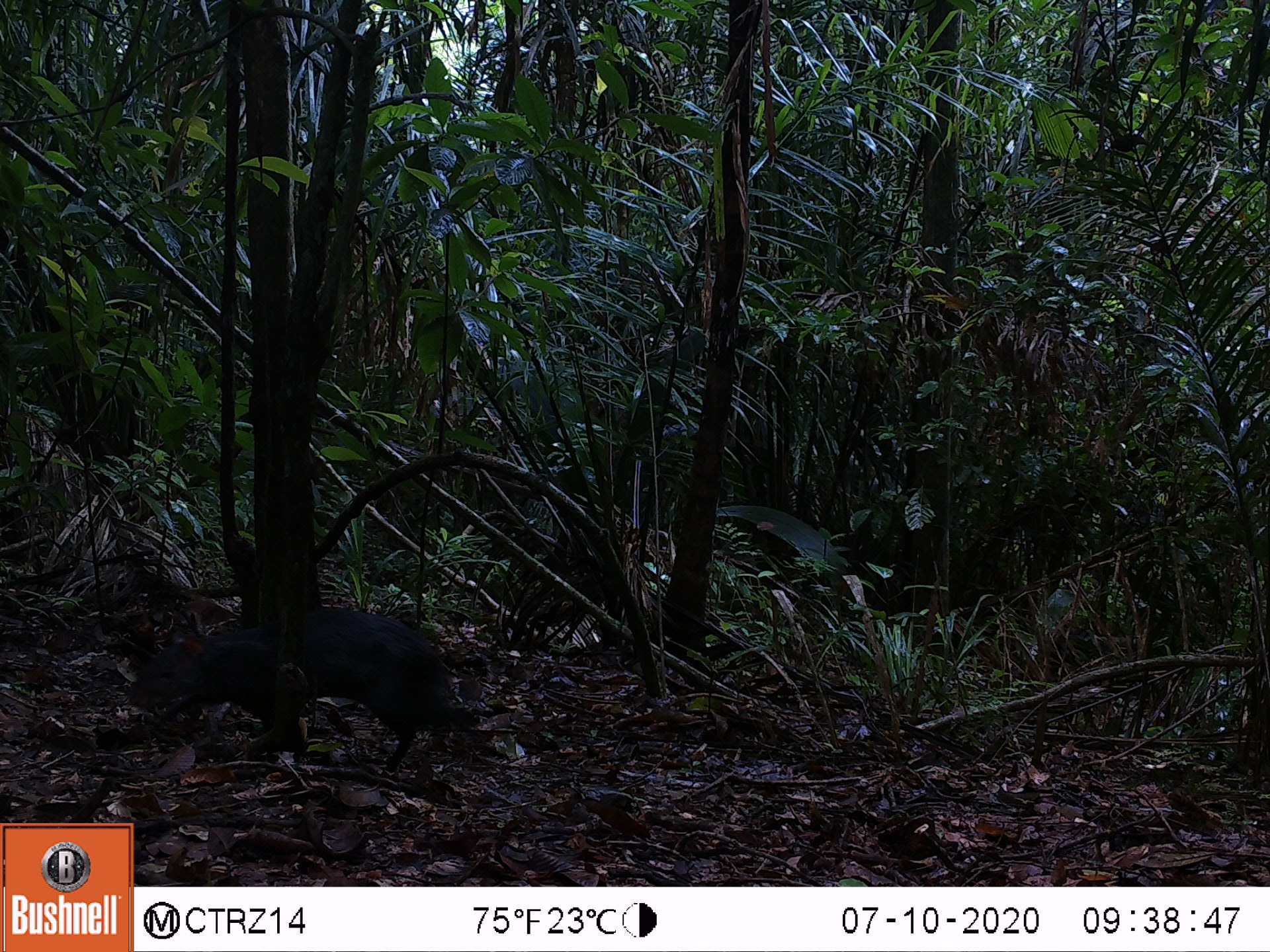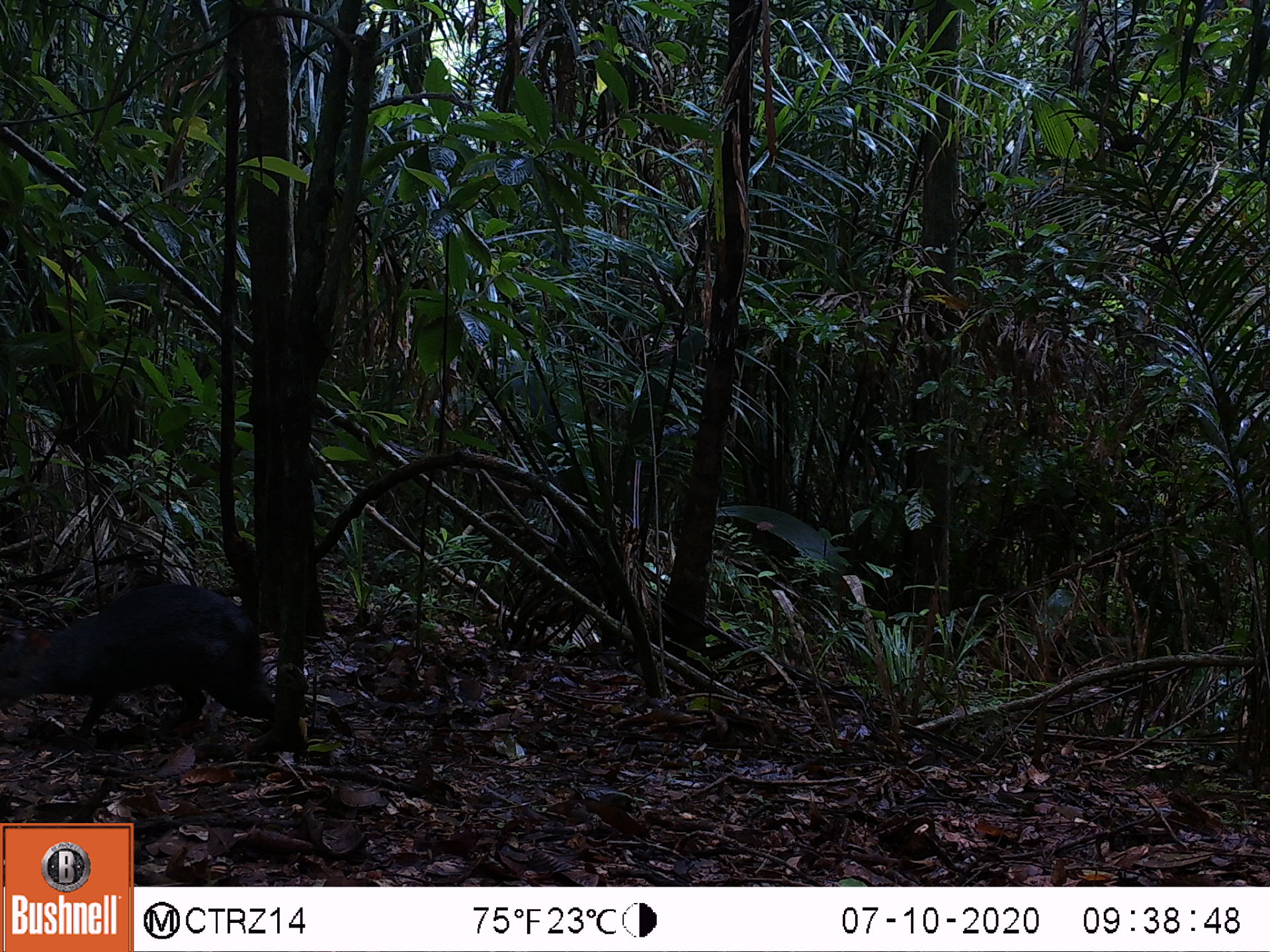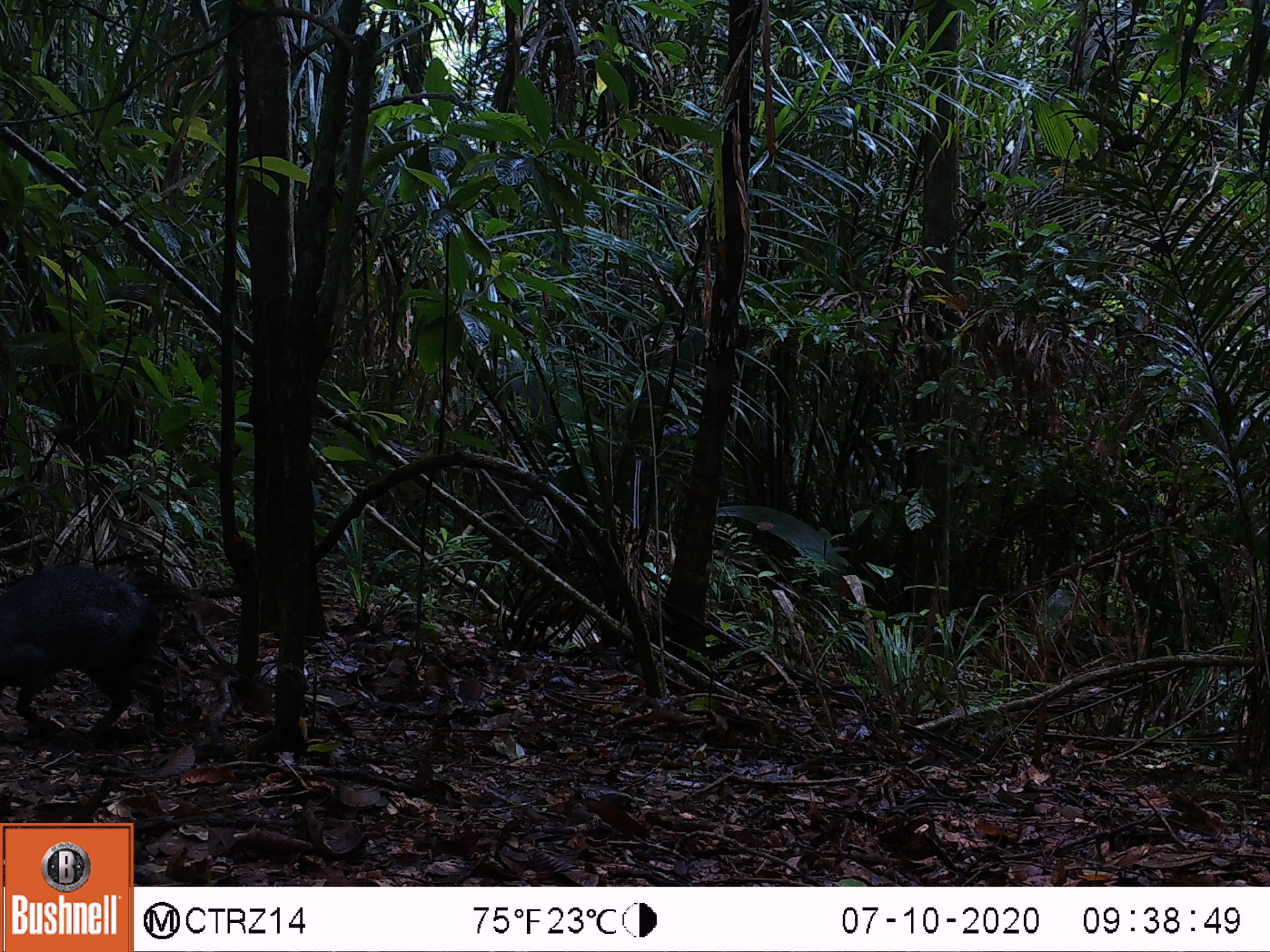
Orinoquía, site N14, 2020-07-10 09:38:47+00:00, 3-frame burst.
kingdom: Animalia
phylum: Chordata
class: Mammalia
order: Rodentia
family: Dasyproctidae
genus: Dasyprocta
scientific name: Dasyprocta fuliginosa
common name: black agouti